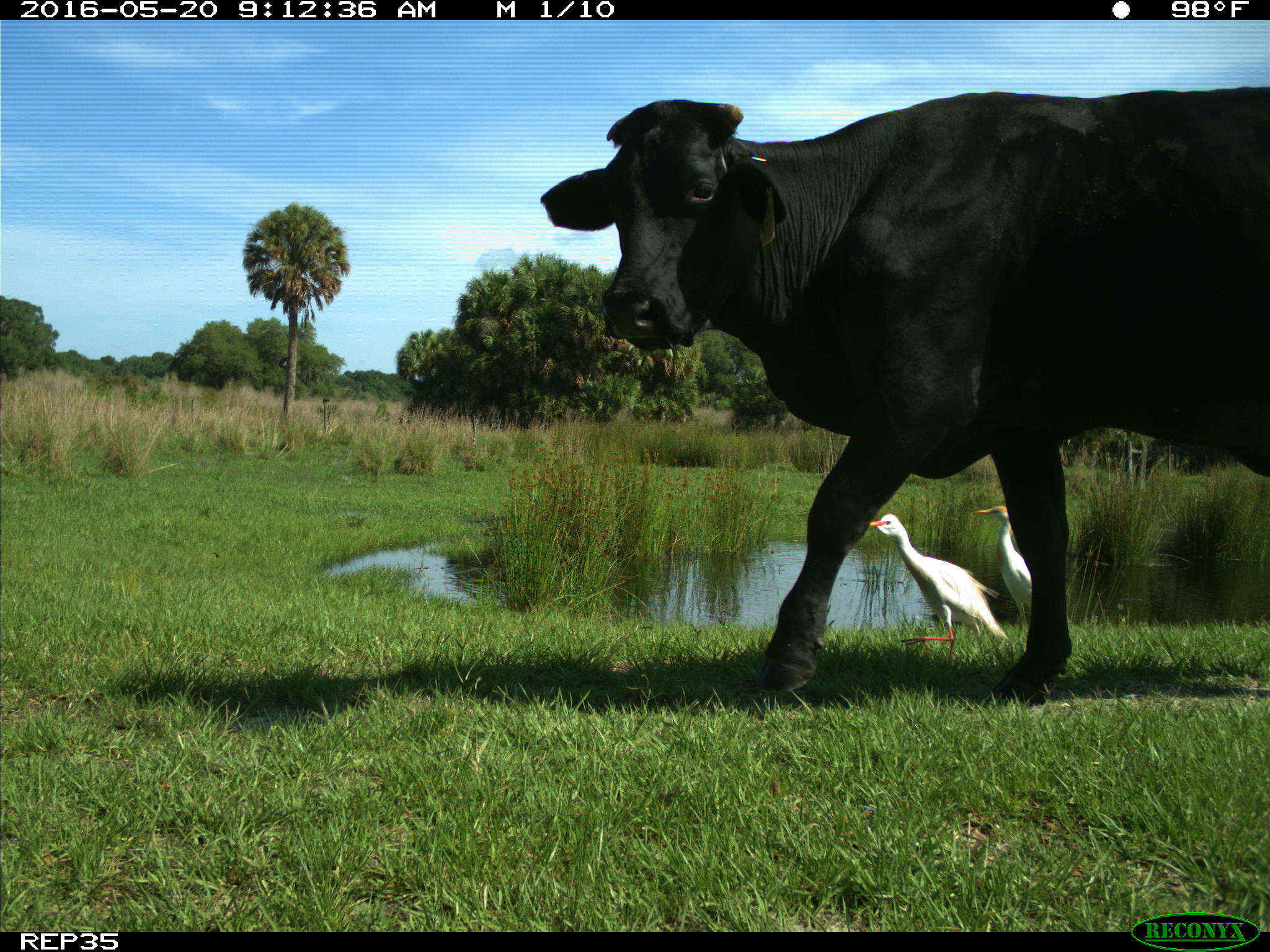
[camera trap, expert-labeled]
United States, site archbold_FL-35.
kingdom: Animalia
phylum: Chordata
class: Mammalia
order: Artiodactyla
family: Bovidae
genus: Bos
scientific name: Bos taurus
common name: domestic cow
Bos taurus (domestic cow).